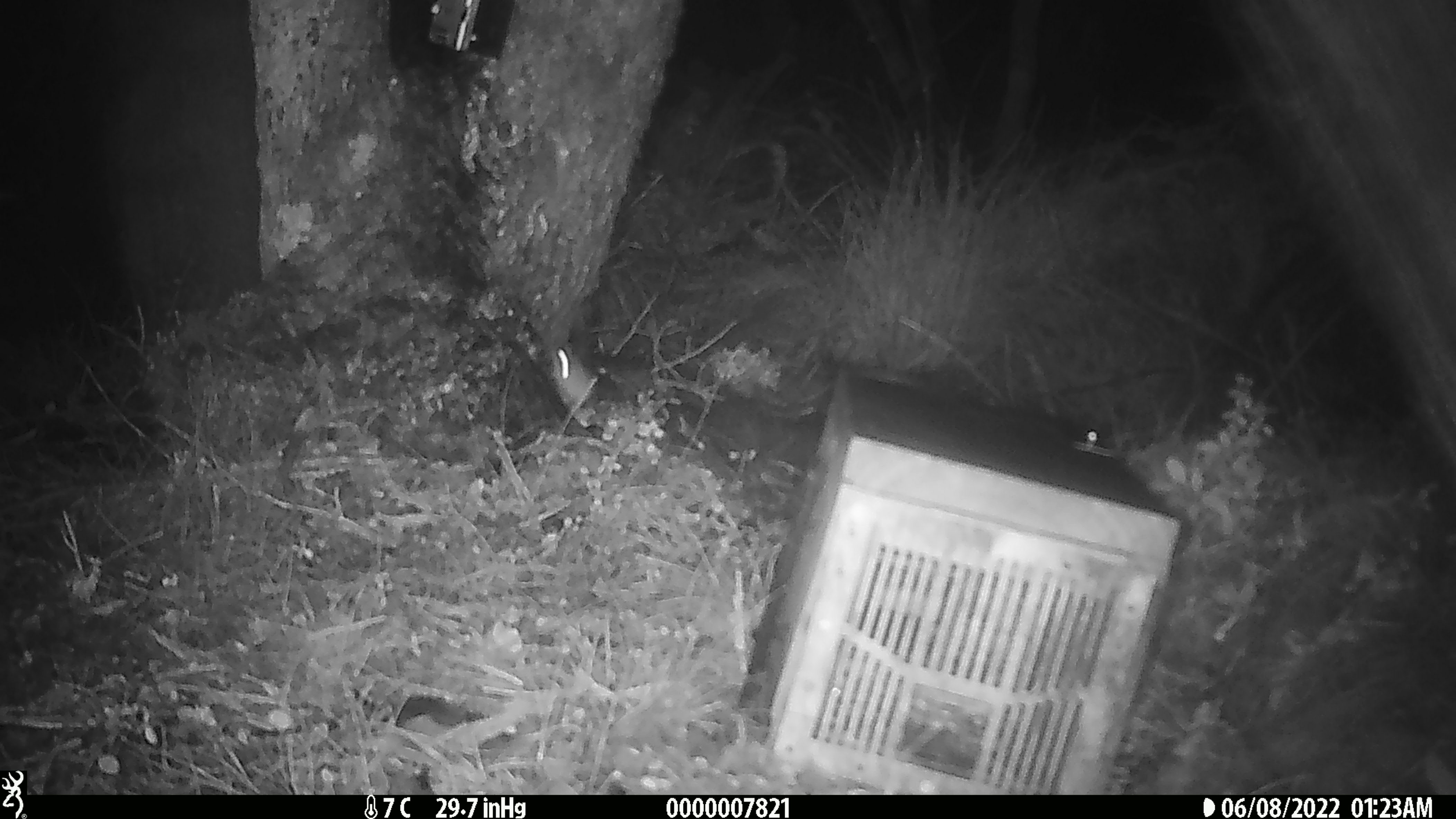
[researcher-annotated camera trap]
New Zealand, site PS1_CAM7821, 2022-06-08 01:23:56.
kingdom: Animalia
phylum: Chordata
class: Mammalia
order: Rodentia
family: Muridae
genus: Mus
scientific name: Mus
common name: mouse